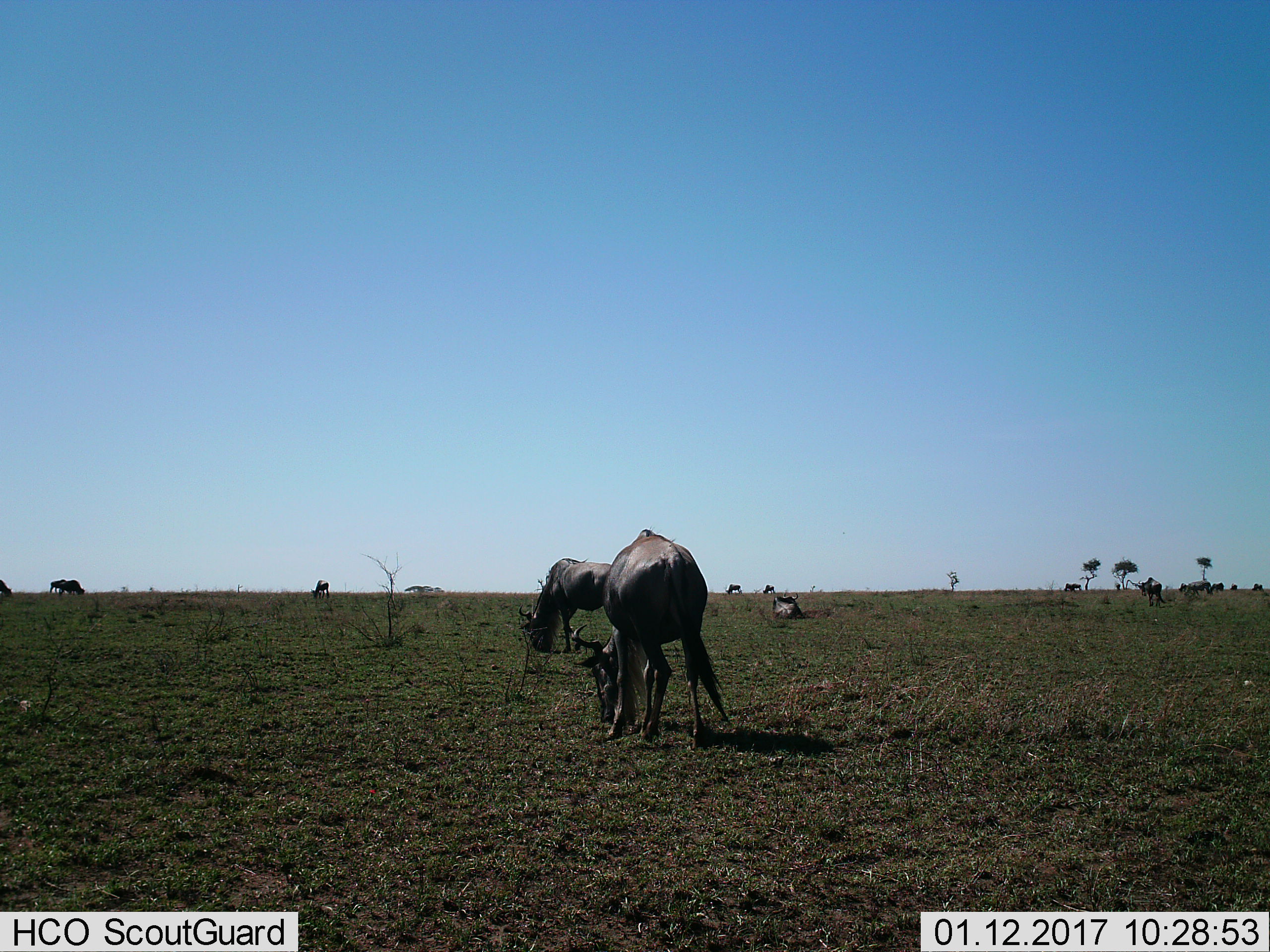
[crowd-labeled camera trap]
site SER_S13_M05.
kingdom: Animalia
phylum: Chordata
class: Mammalia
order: Artiodactyla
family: Bovidae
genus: Connochaetes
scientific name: Connochaetes taurinus taurinus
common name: blue wildebeest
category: wildebeestblue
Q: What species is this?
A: Wildebeestblue (blue wildebeest) (Connochaetes taurinus taurinus).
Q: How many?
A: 11-50.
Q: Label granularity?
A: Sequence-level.